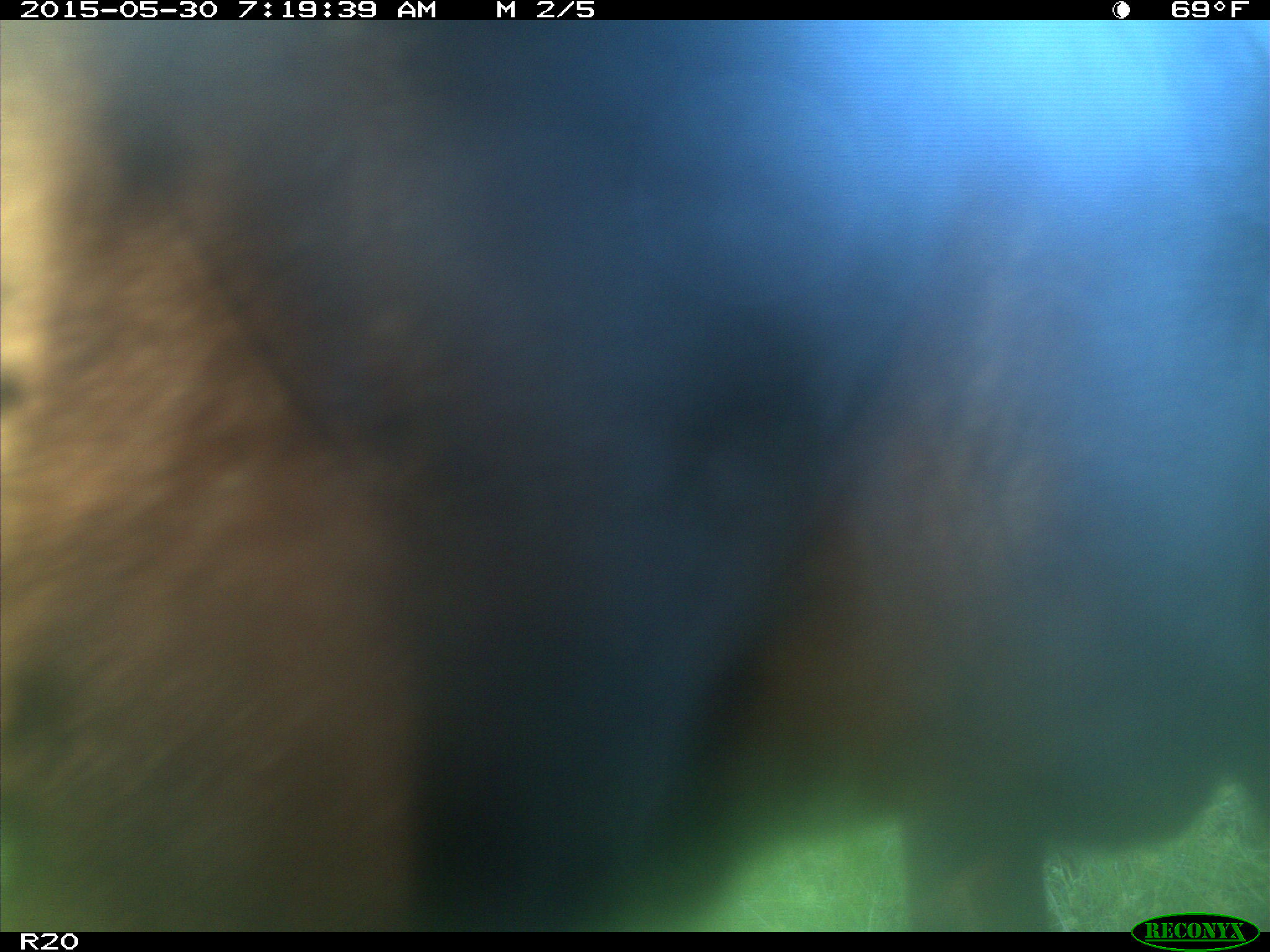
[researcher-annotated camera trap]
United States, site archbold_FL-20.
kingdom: Animalia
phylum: Chordata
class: Mammalia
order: Artiodactyla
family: Bovidae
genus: Bos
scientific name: Bos taurus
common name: domestic cow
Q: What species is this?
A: Bos taurus (domestic cow).